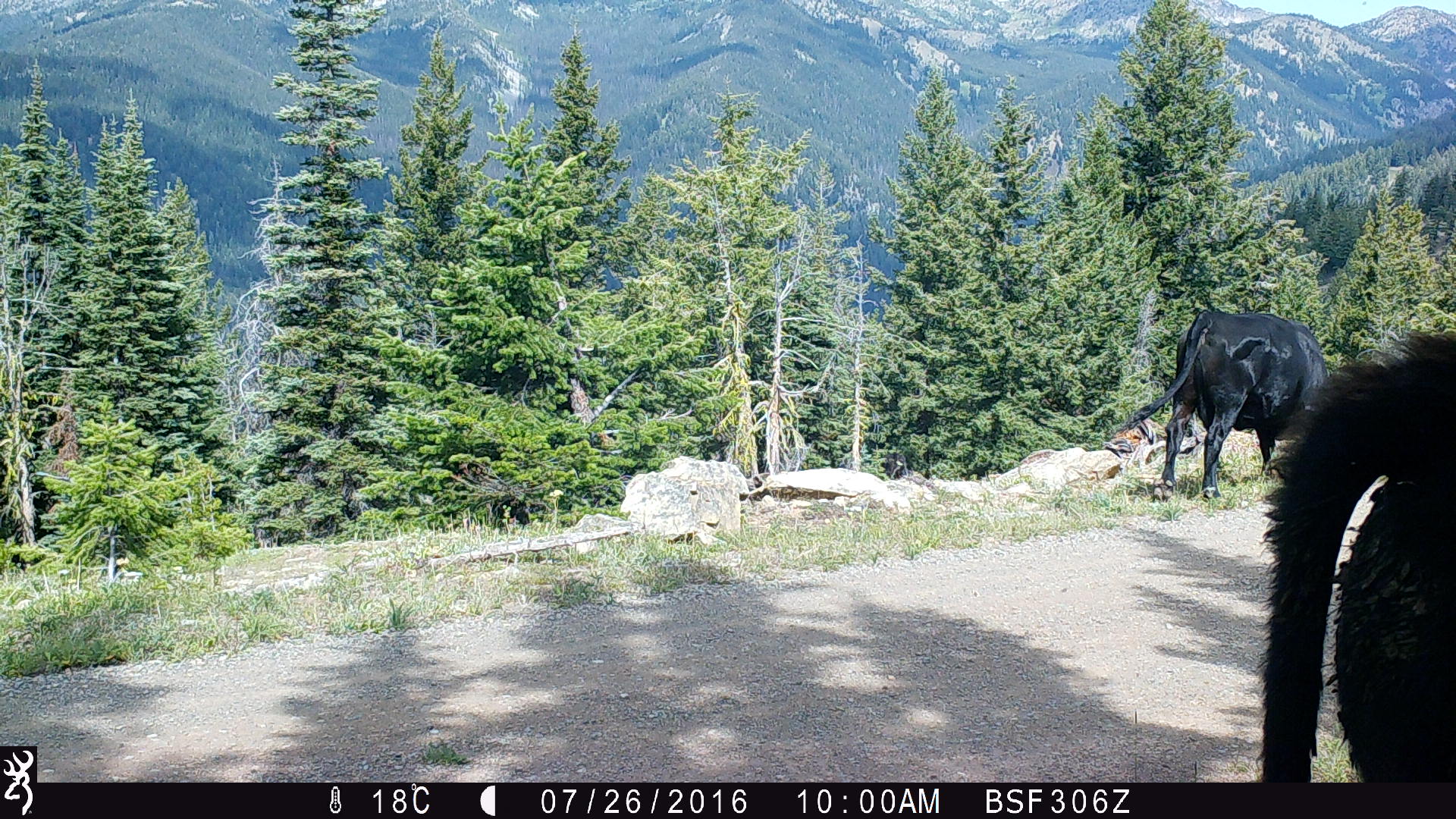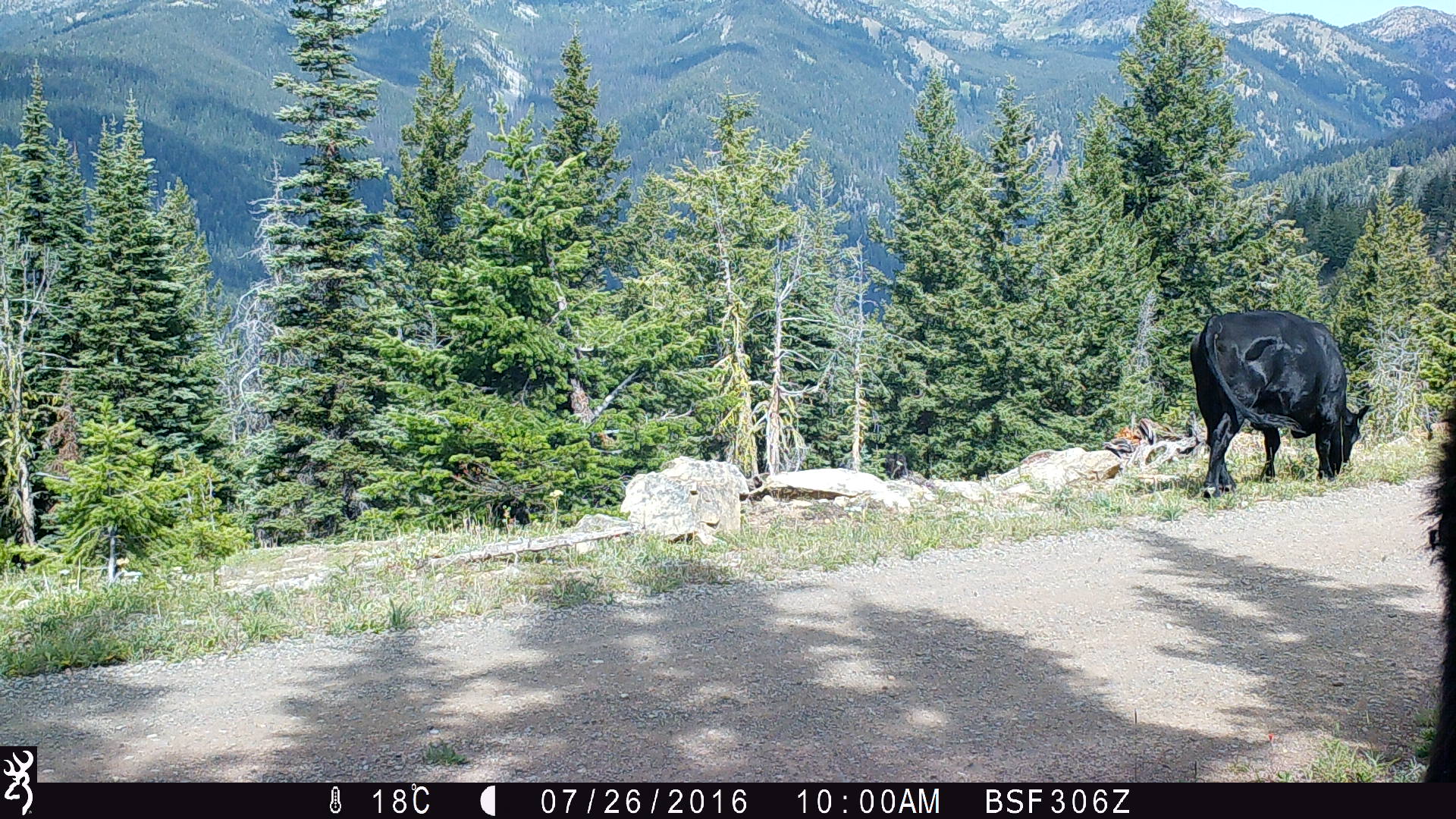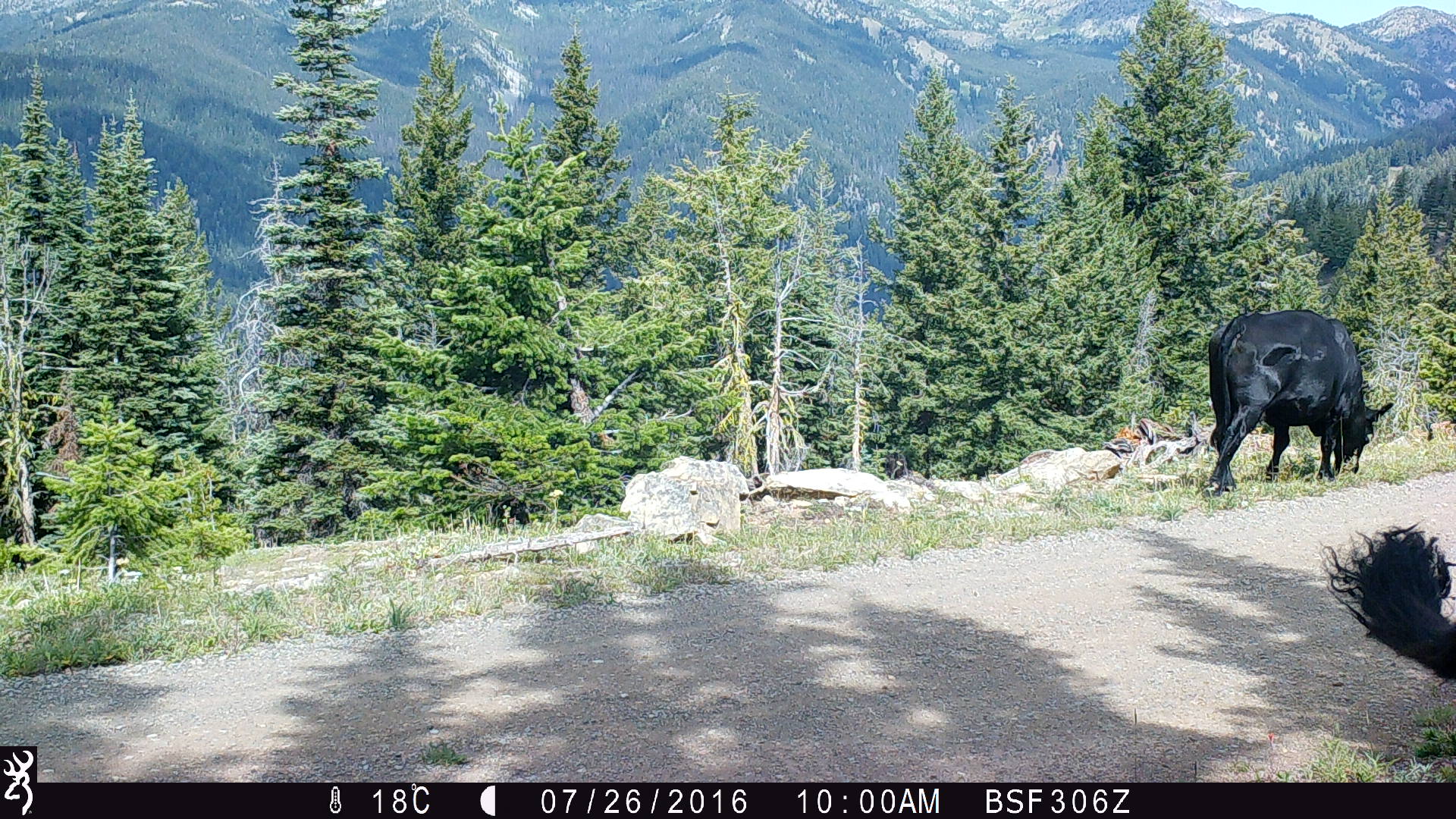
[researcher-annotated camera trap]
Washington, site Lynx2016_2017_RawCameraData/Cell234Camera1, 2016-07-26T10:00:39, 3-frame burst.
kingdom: Animalia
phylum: Chordata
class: Mammalia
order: Artiodactyla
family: Bovidae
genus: Bos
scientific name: Bos taurus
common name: domestic cattle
Domestic cattle (Bos taurus). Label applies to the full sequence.